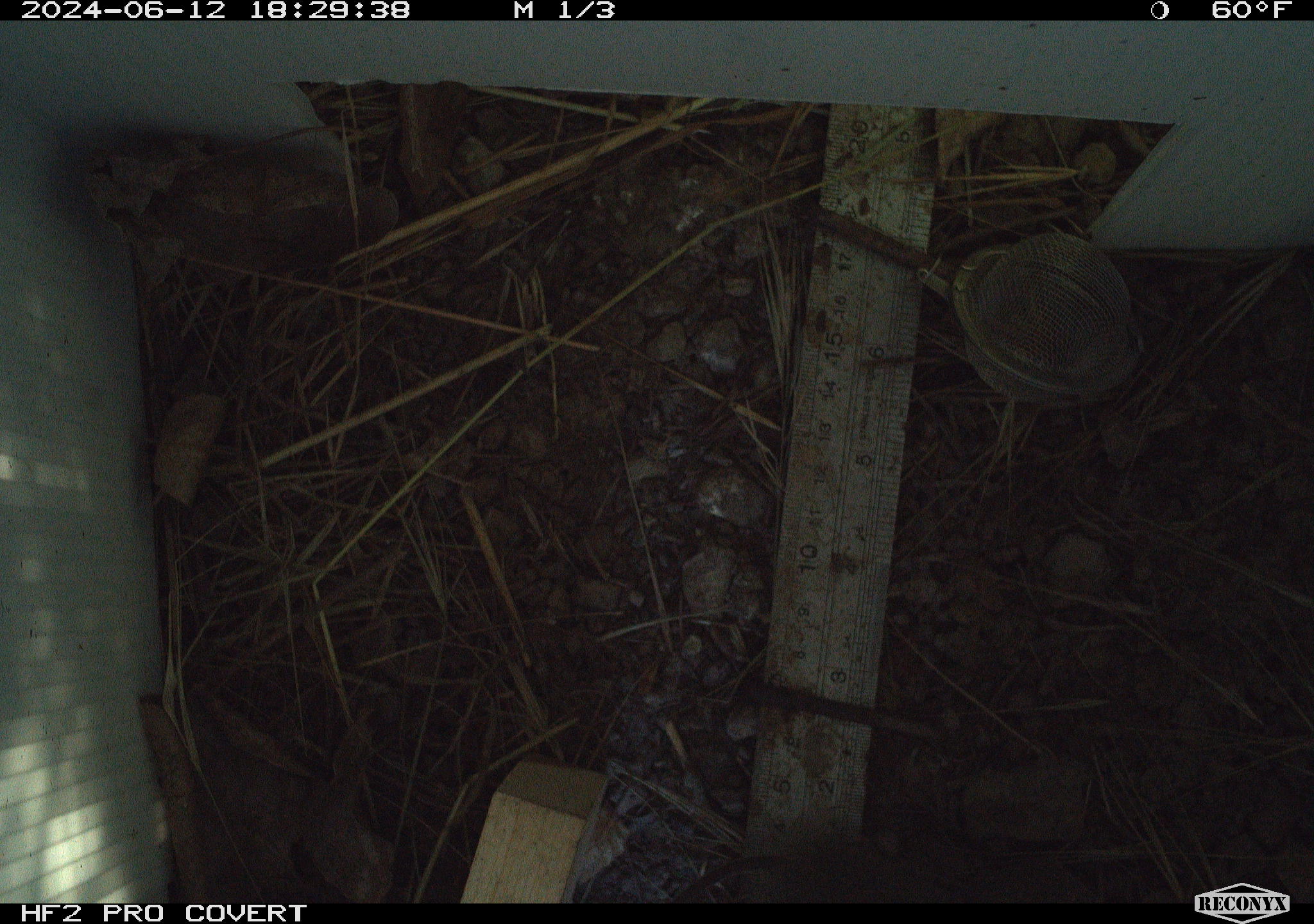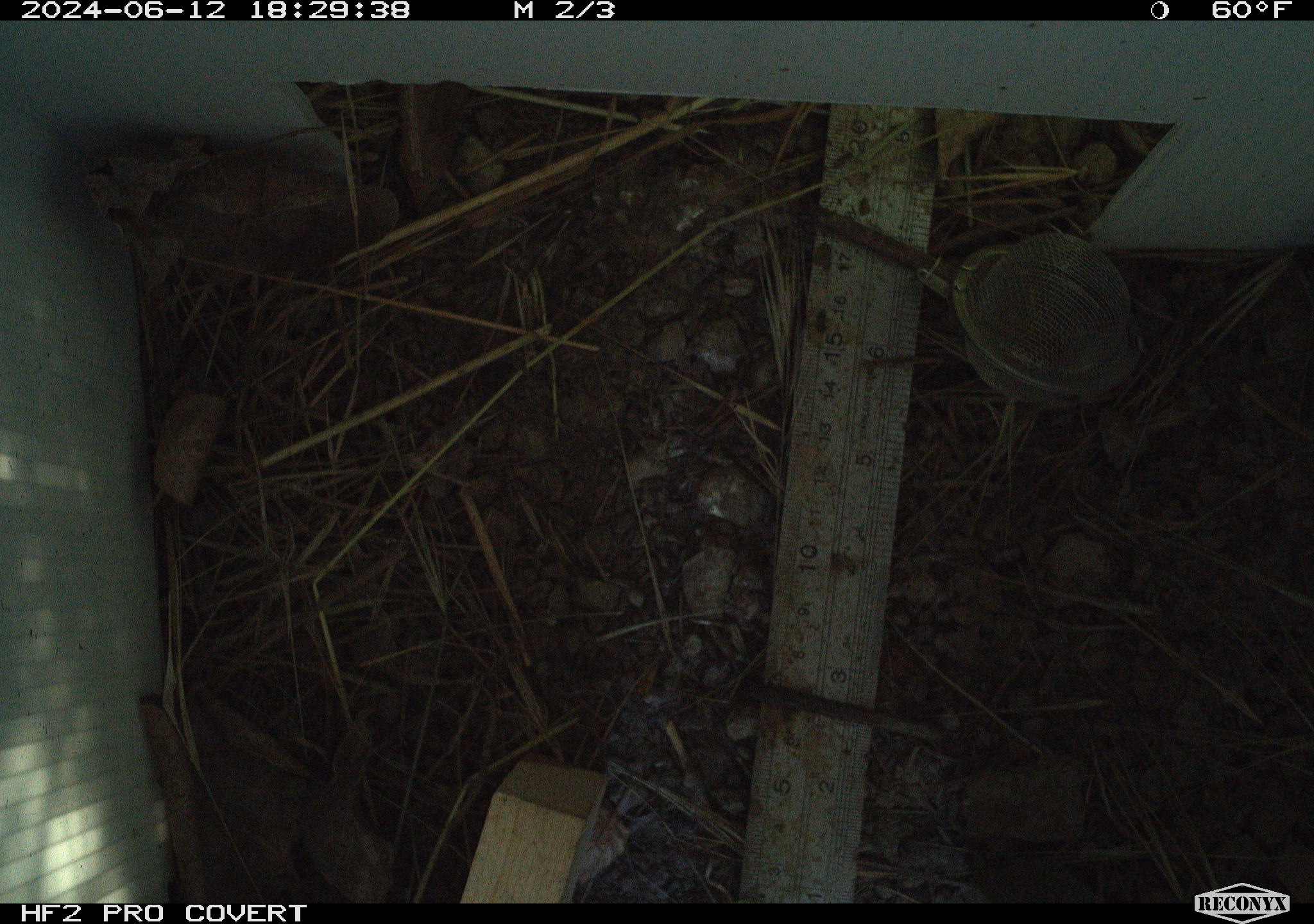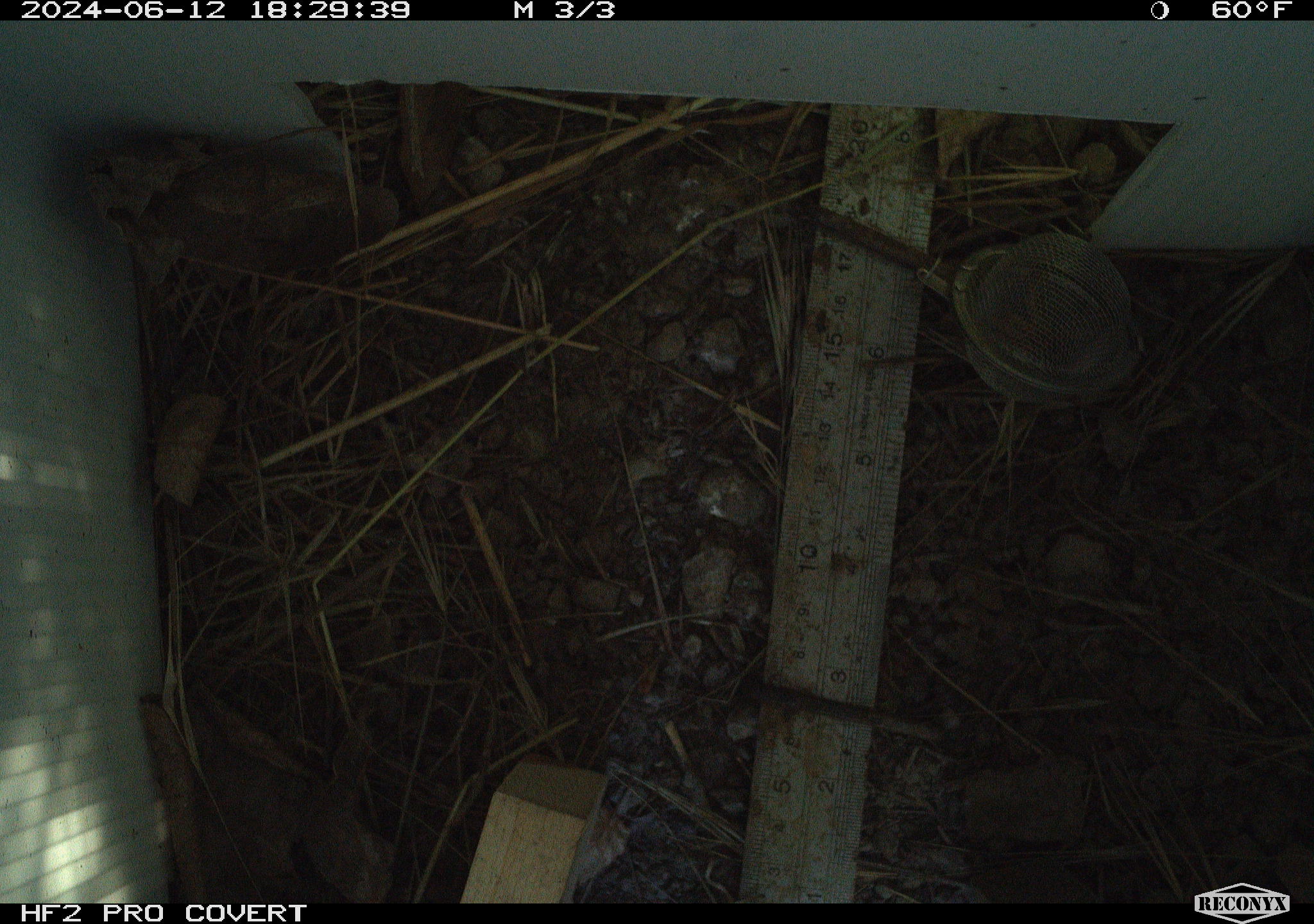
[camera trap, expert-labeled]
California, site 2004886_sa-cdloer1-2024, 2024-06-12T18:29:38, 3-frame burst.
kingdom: Animalia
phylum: Chordata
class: Mammalia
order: Rodentia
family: Cricetidae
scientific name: Arvicolinae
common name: voles, lemmings, and muskrats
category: arvicolinae subfamily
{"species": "arvicolinae subfamily (voles, lemmings, and muskrats) (Arvicolinae)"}